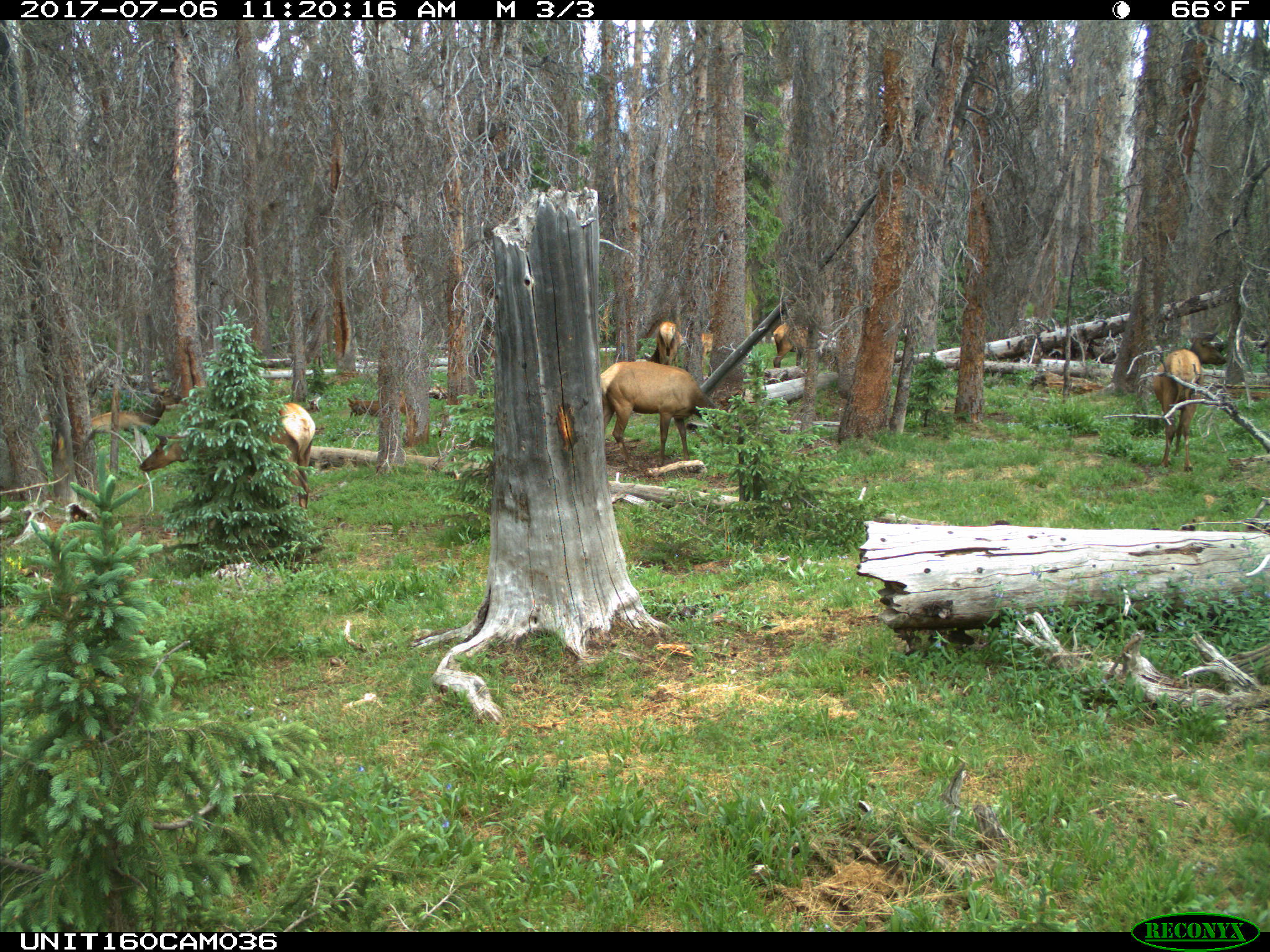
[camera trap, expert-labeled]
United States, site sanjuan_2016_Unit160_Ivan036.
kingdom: Animalia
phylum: Chordata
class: Mammalia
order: Artiodactyla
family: Cervidae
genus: Cervus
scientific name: Cervus elaphus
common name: red deer